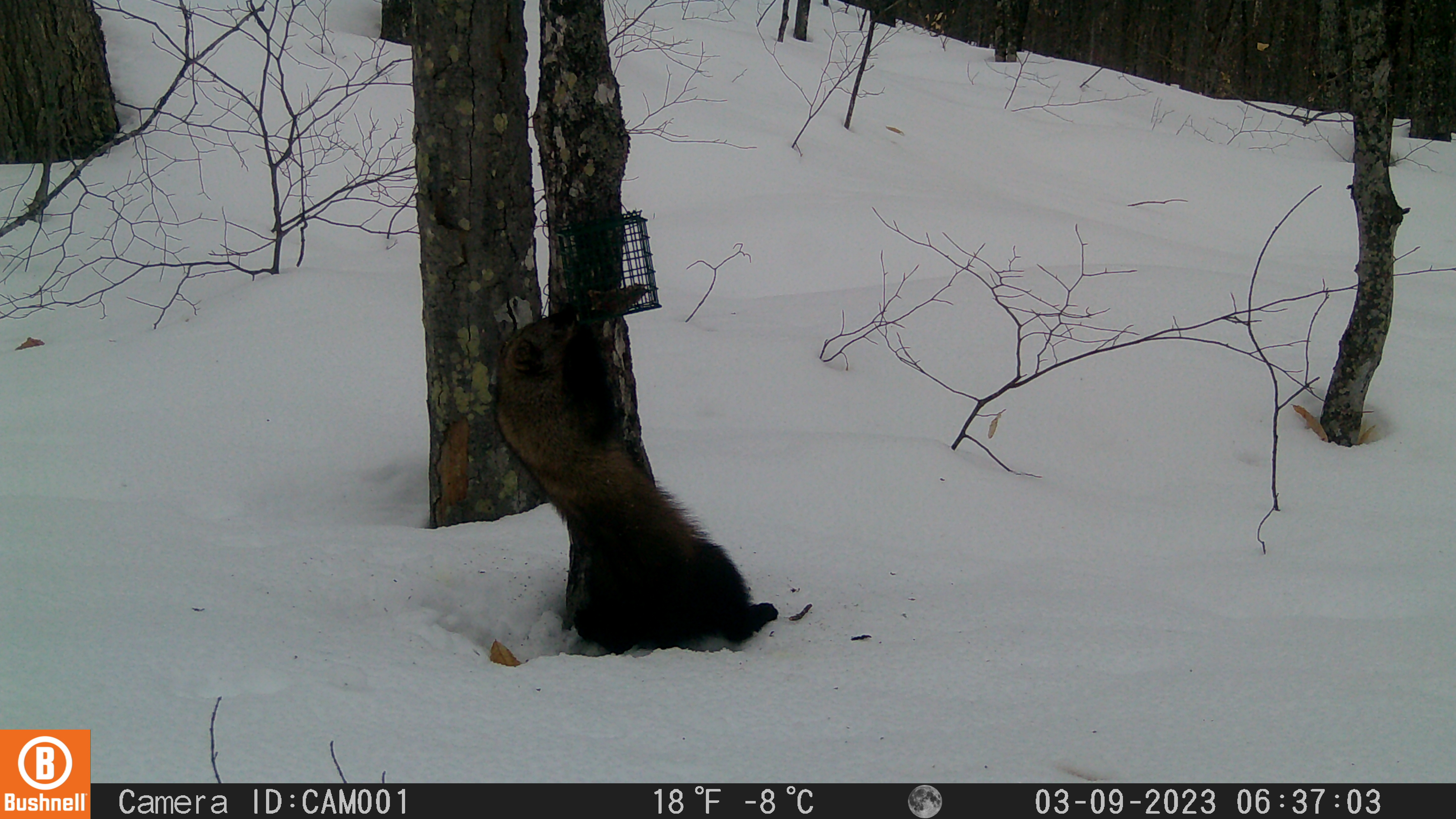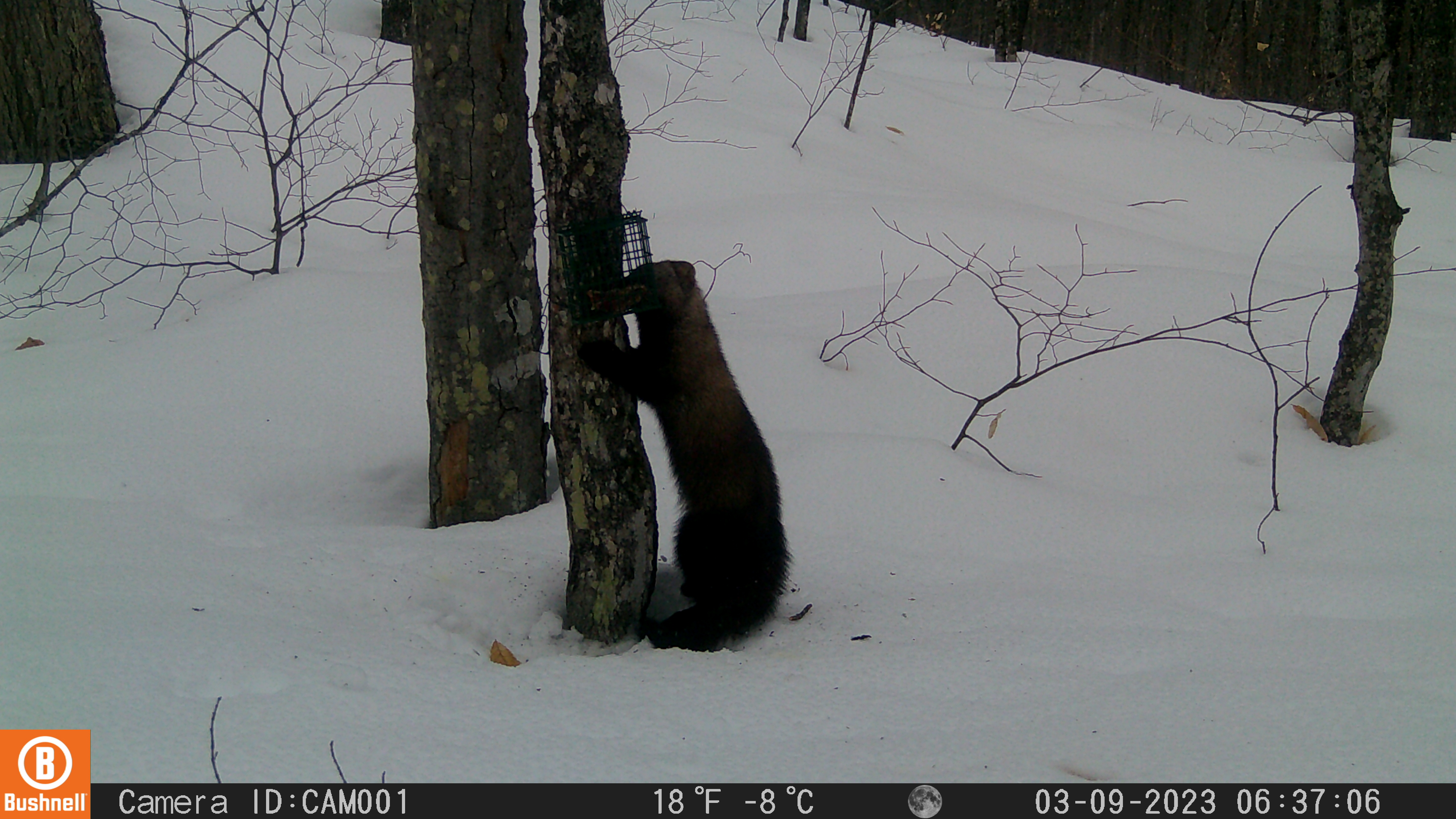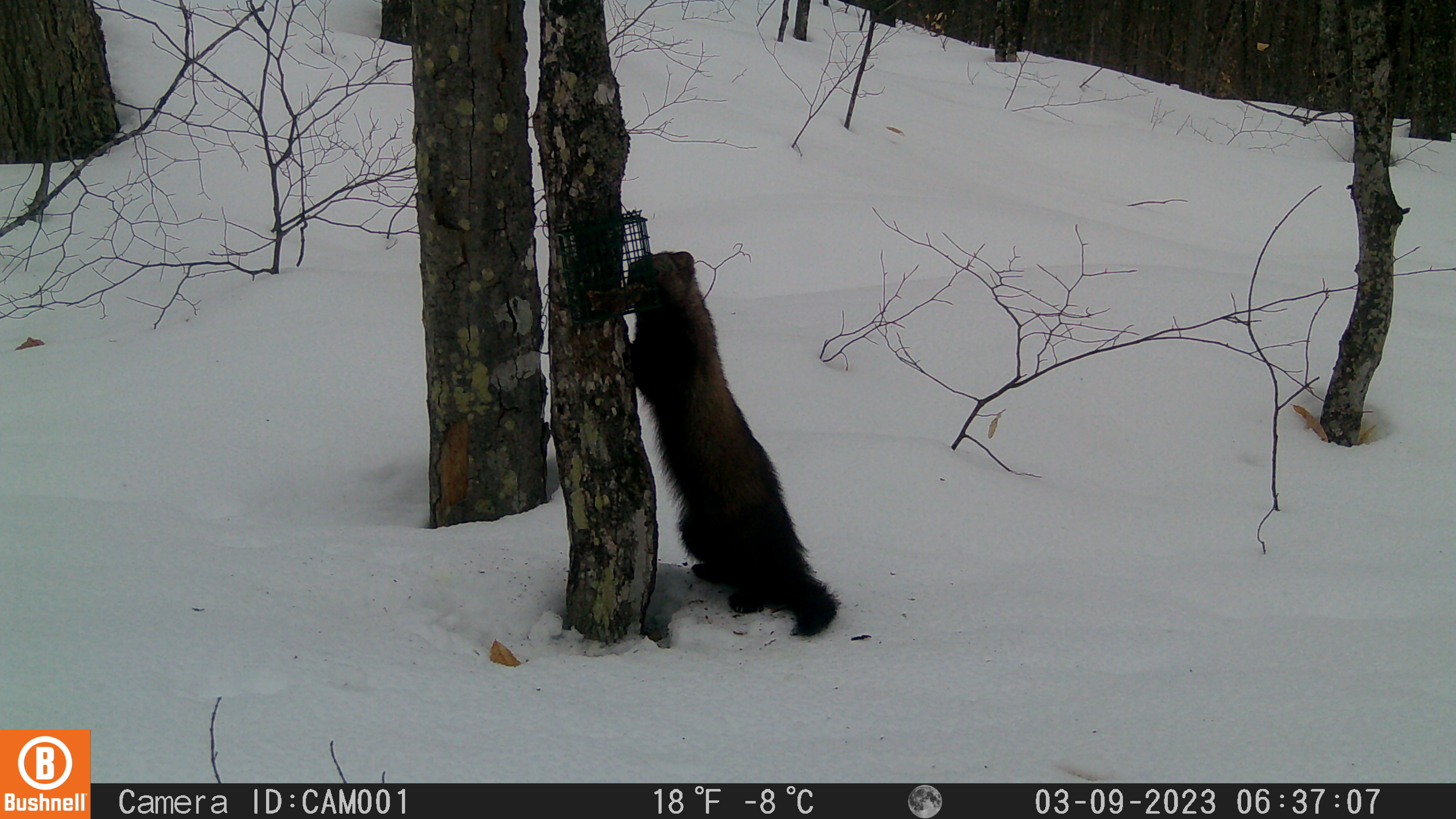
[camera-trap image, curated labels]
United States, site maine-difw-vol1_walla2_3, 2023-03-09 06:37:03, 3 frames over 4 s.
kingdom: Animalia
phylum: Chordata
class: Mammalia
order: Carnivora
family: Mustelidae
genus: Pekania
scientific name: Pekania pennanti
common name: fisher